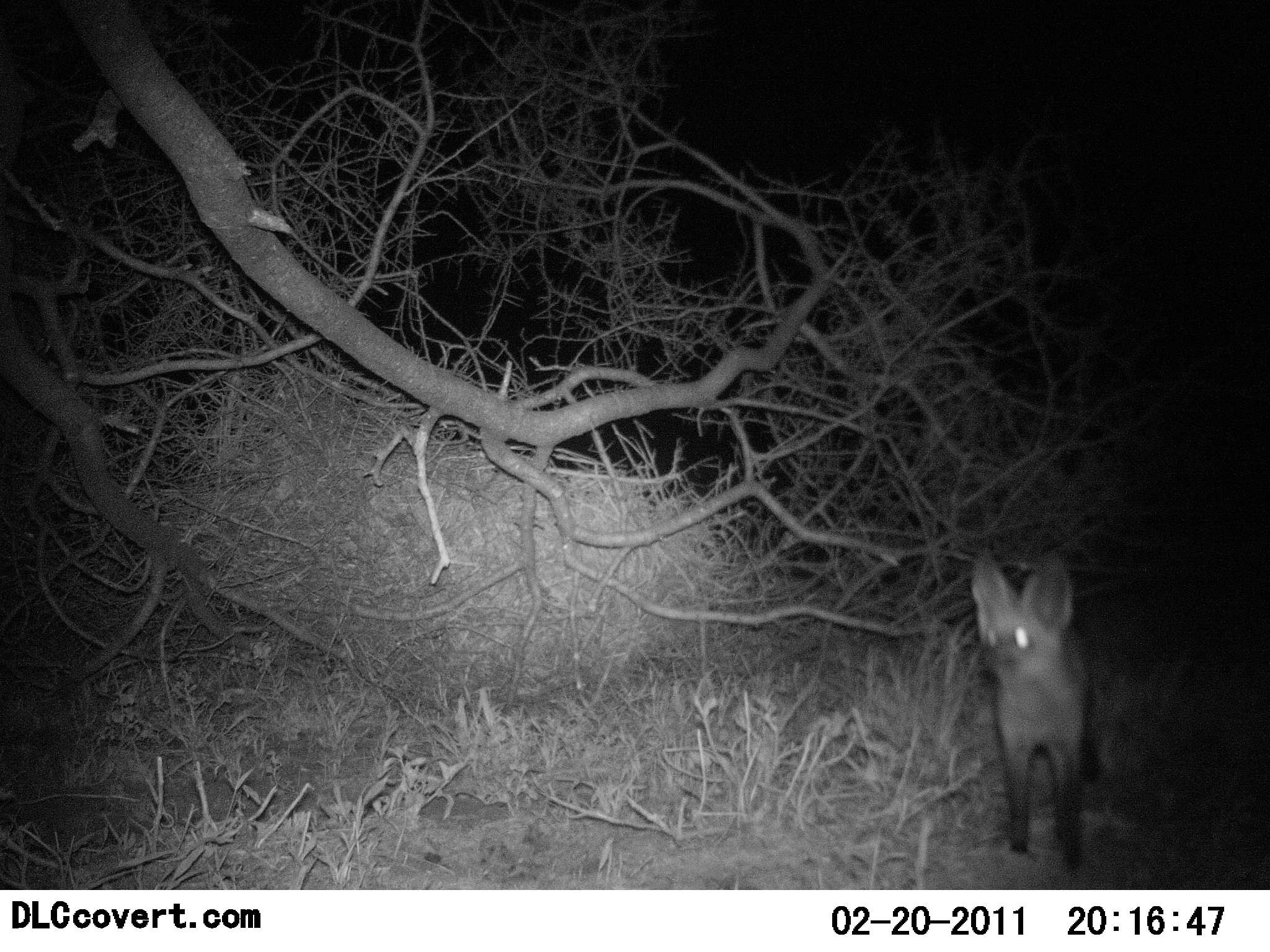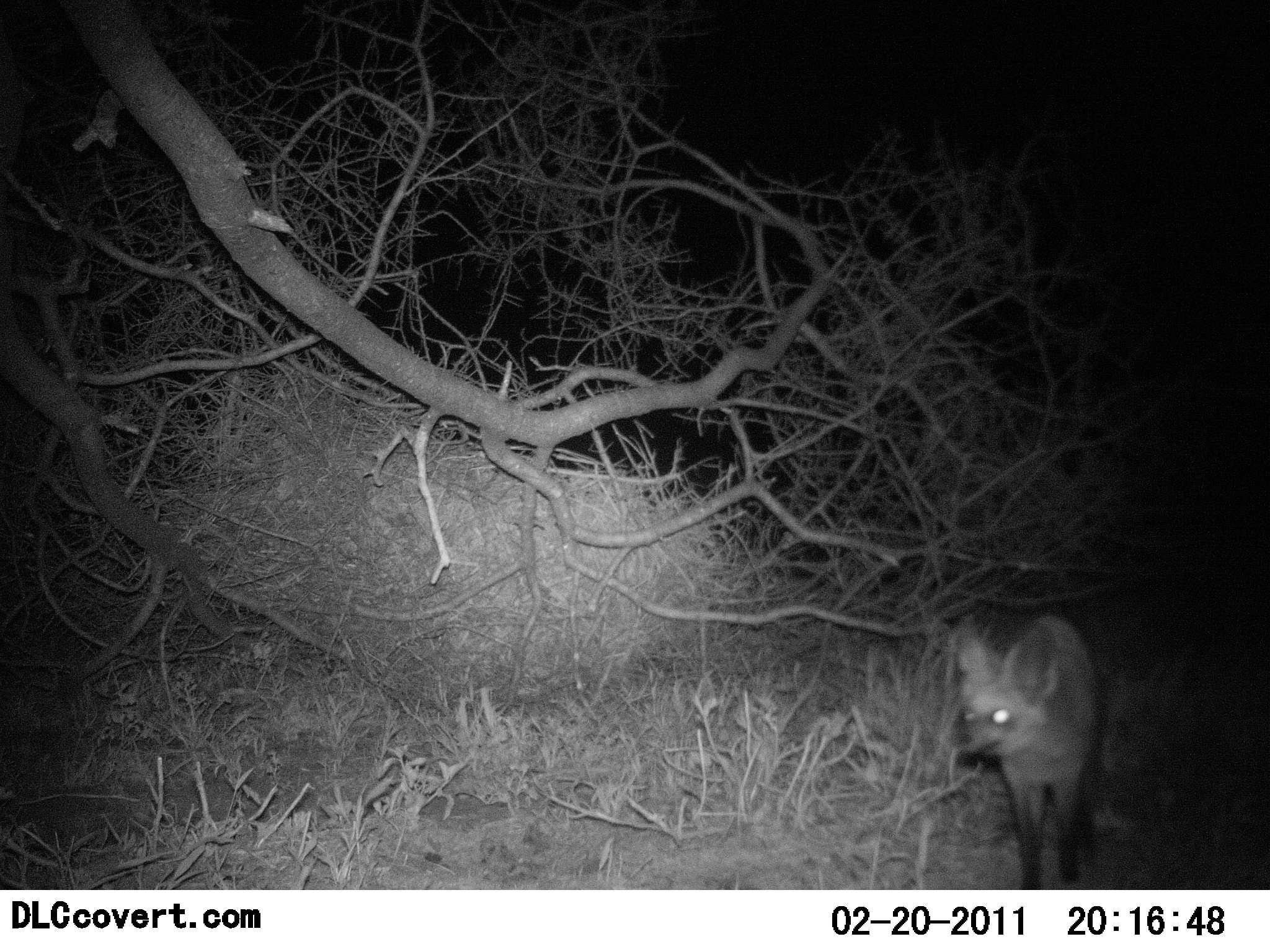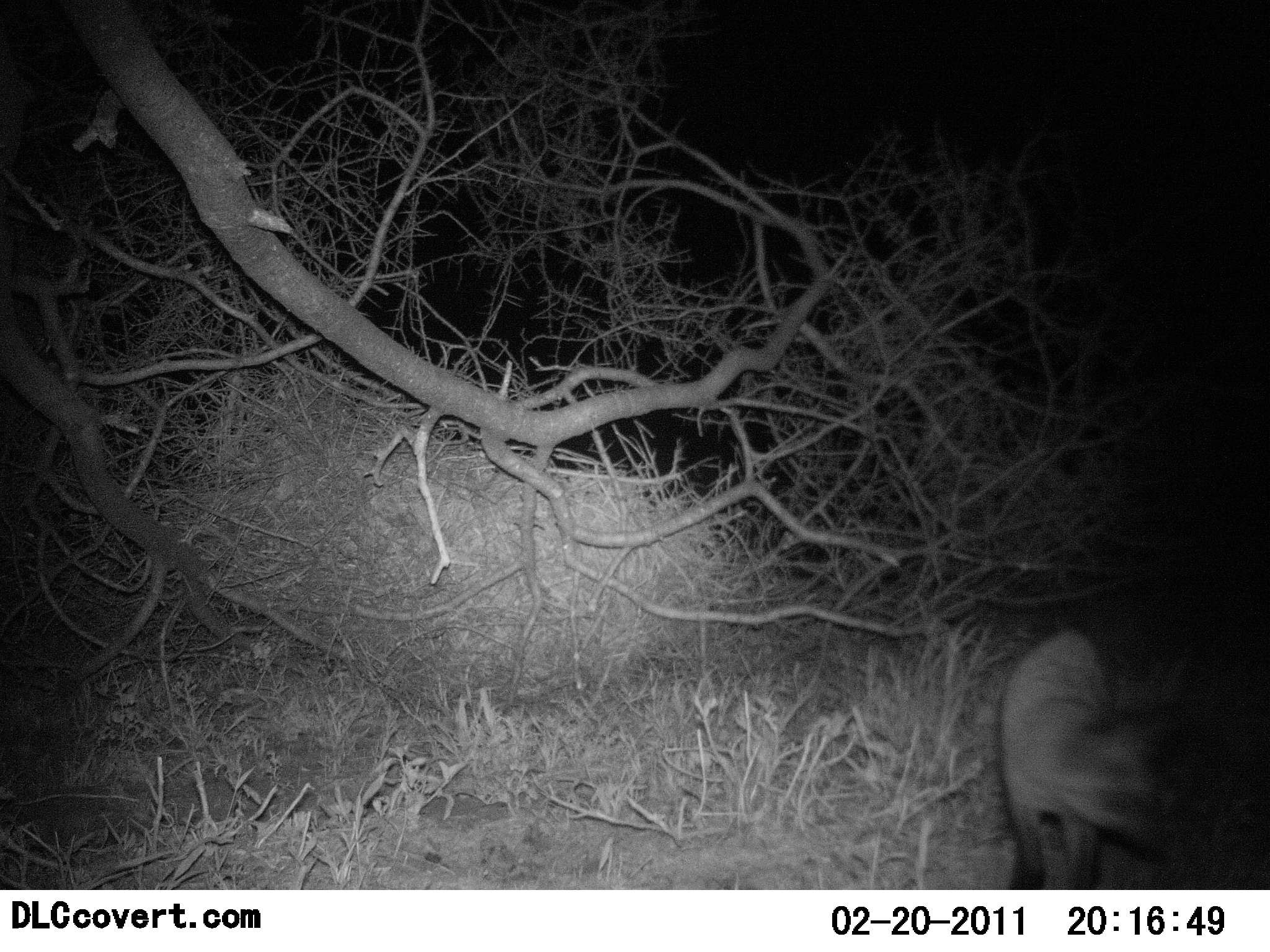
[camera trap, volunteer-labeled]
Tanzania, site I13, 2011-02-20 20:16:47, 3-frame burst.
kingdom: Animalia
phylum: Chordata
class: Mammalia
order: Carnivora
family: Canidae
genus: Otocyon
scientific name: Otocyon megalotis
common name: bat-eared fox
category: batearedfox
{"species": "batearedfox (bat-eared fox) (Otocyon megalotis)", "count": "1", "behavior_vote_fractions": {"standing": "46%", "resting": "0%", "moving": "62%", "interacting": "8%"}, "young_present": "0%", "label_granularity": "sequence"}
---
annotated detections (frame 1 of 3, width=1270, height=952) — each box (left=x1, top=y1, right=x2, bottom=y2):
animal: (left=967, top=542, right=1109, bottom=880)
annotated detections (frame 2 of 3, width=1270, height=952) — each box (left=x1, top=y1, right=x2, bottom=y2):
animal: (left=950, top=610, right=1104, bottom=887)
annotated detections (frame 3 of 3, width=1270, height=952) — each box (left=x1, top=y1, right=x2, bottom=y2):
animal: (left=995, top=626, right=1185, bottom=892)